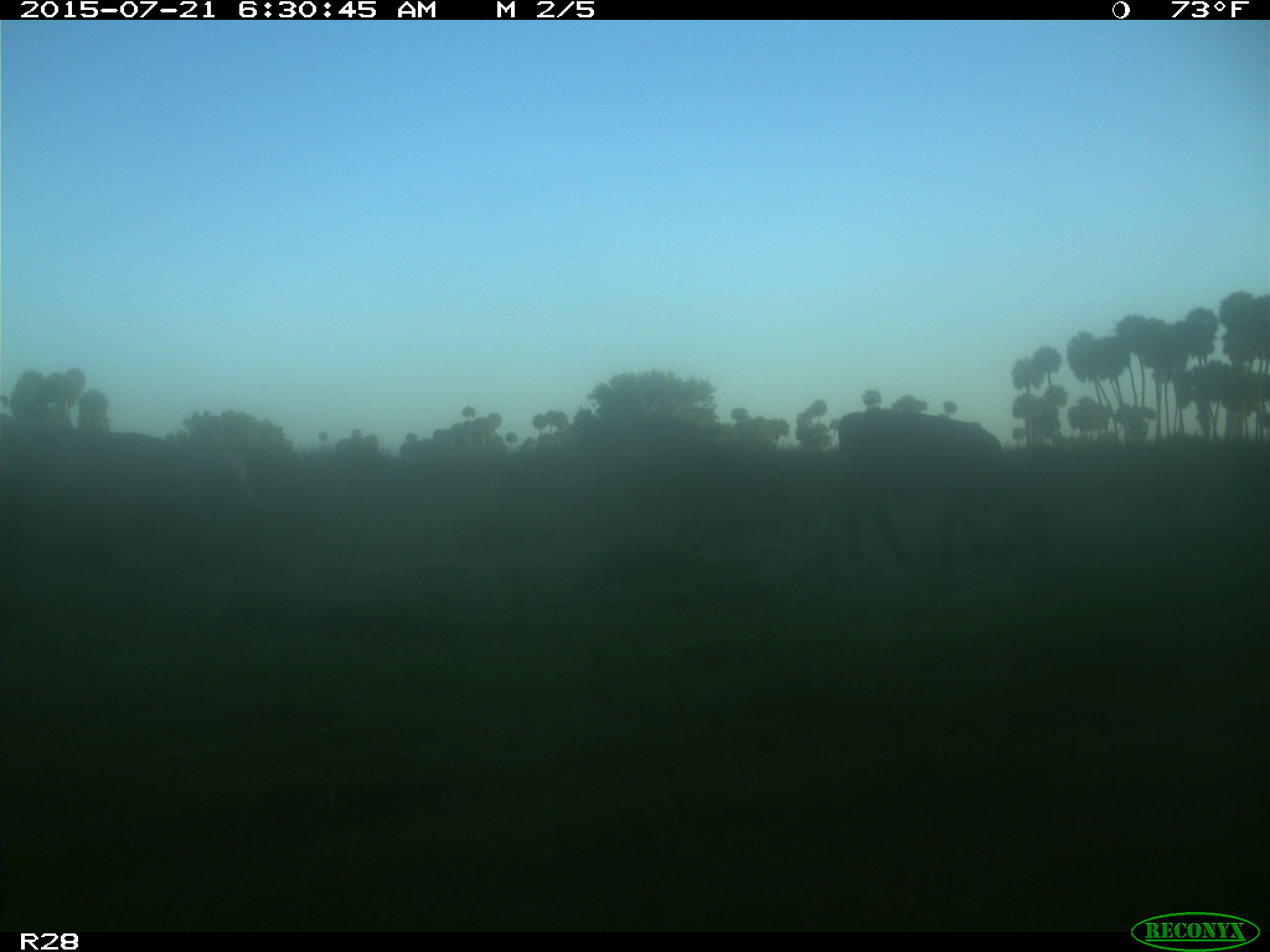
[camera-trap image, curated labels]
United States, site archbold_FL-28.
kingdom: Animalia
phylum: Chordata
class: Mammalia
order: Artiodactyla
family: Bovidae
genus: Bos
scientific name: Bos taurus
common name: domestic cow